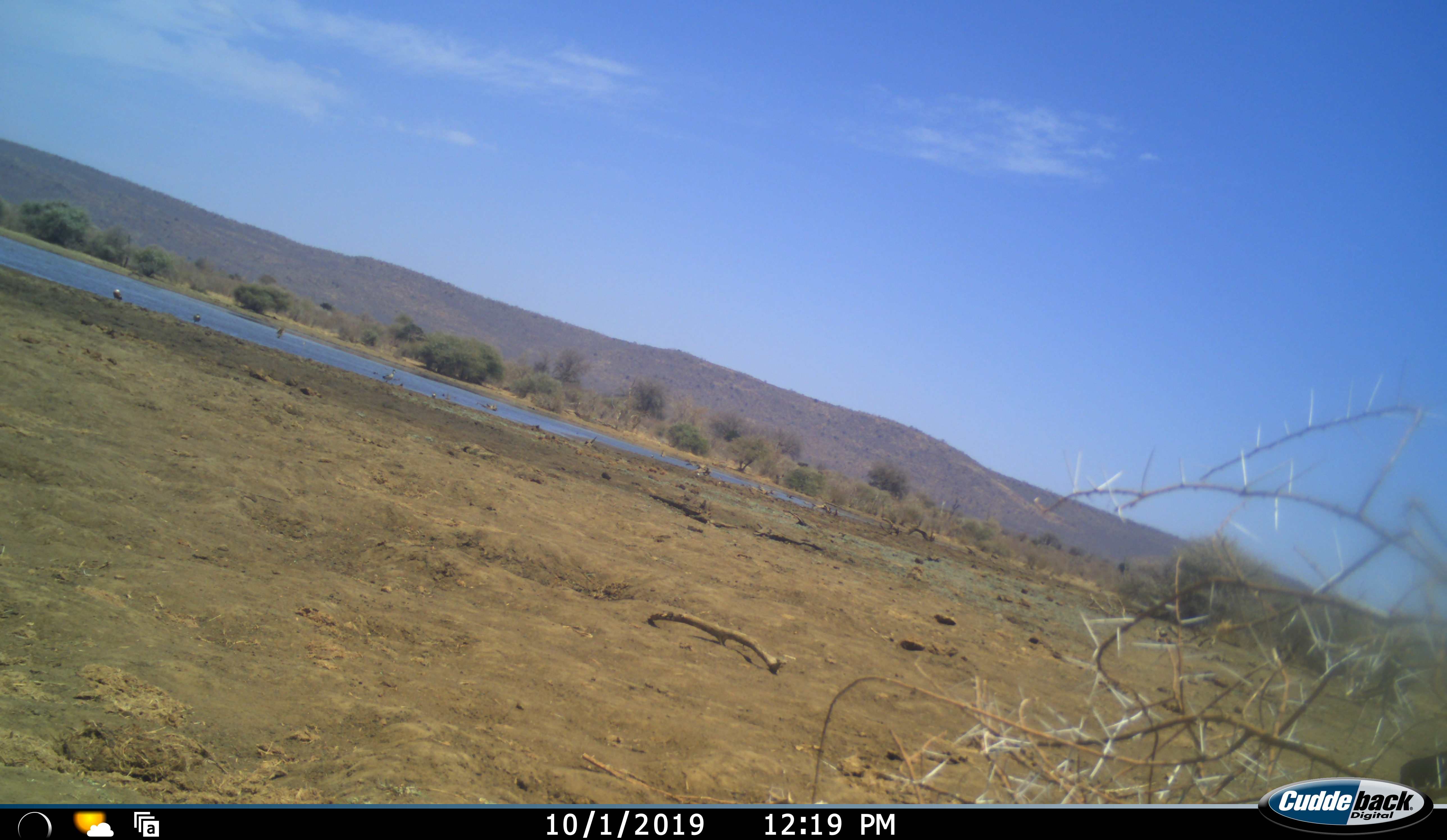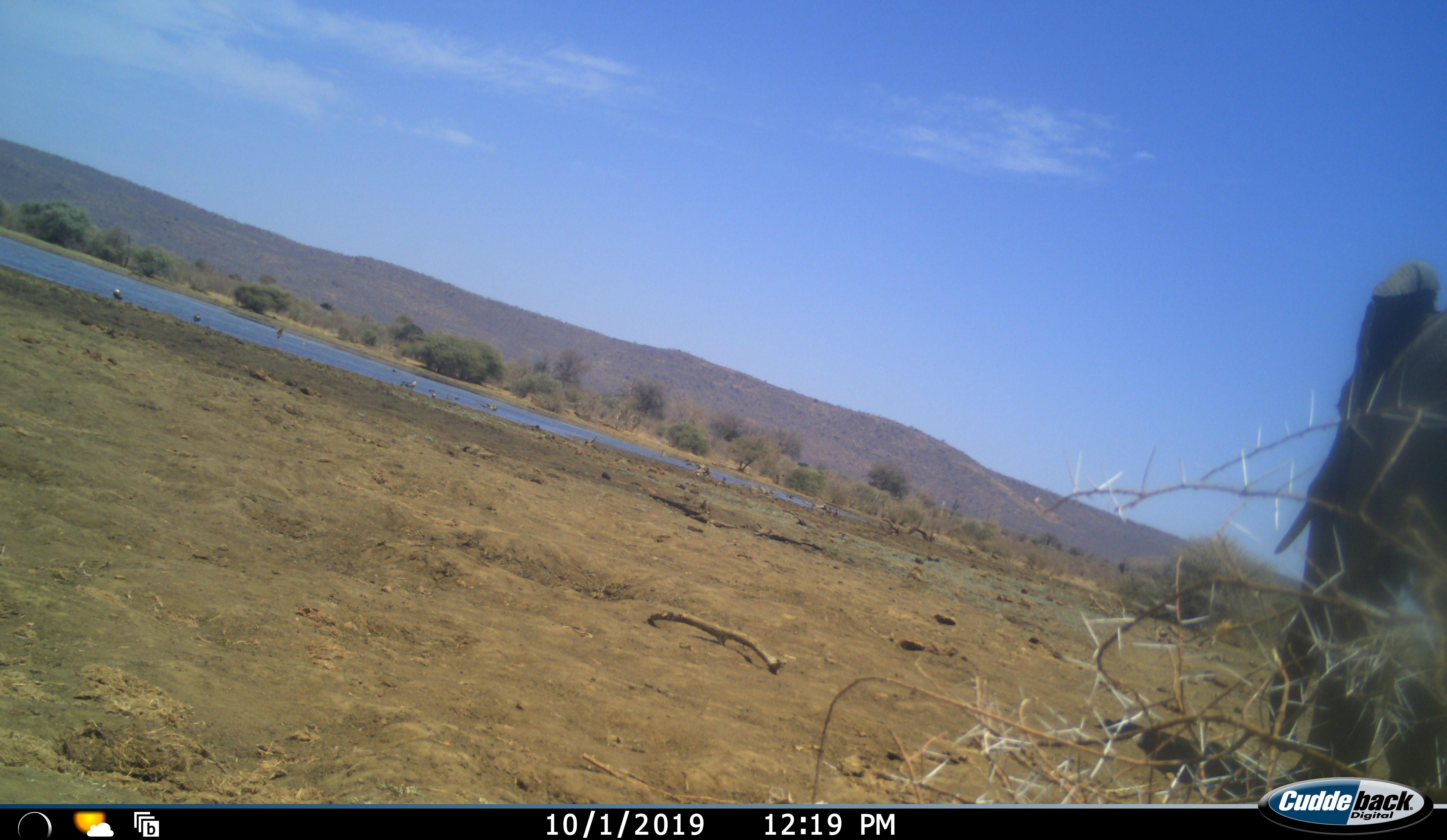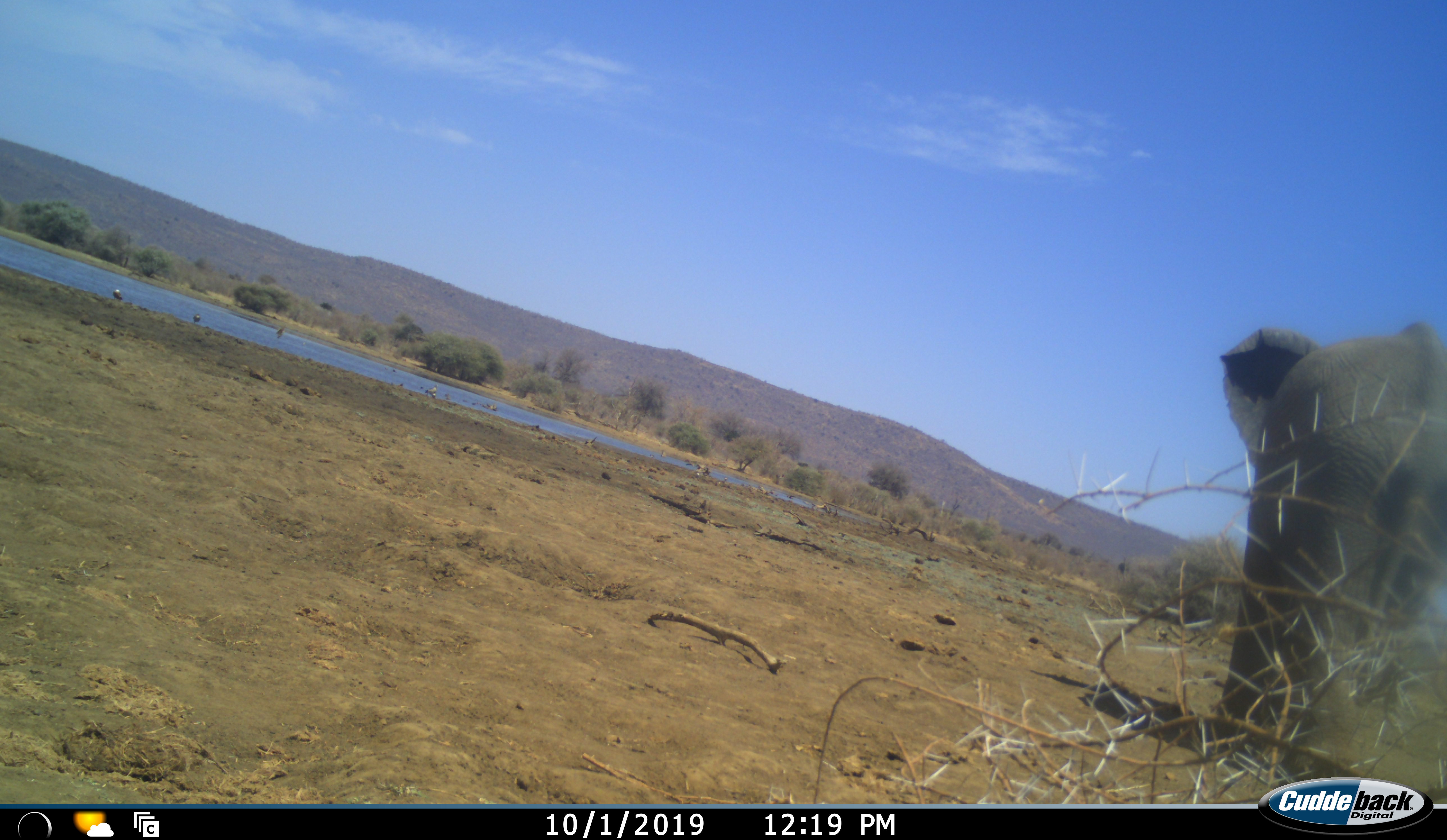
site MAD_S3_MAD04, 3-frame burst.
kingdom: Animalia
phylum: Chordata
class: Mammalia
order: Proboscidea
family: Elephantidae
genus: Loxodonta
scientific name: Loxodonta africana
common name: african bush elephant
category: elephant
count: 1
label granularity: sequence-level